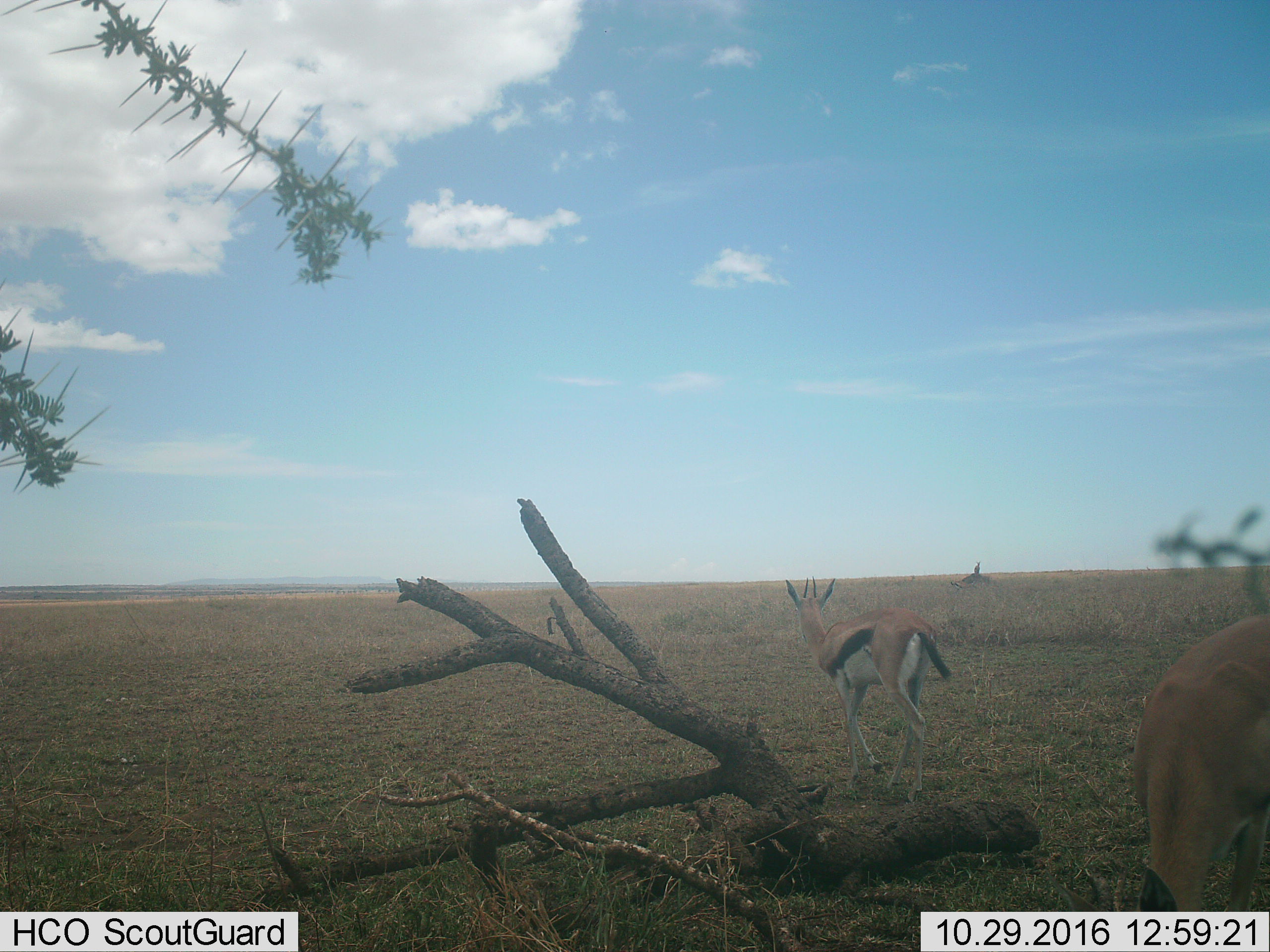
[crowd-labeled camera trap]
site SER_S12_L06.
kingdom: Animalia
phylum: Chordata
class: Mammalia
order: Artiodactyla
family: Bovidae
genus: Eudorcas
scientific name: Eudorcas thomsonii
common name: thomson's gazelle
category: gazellethomsons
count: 3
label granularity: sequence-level